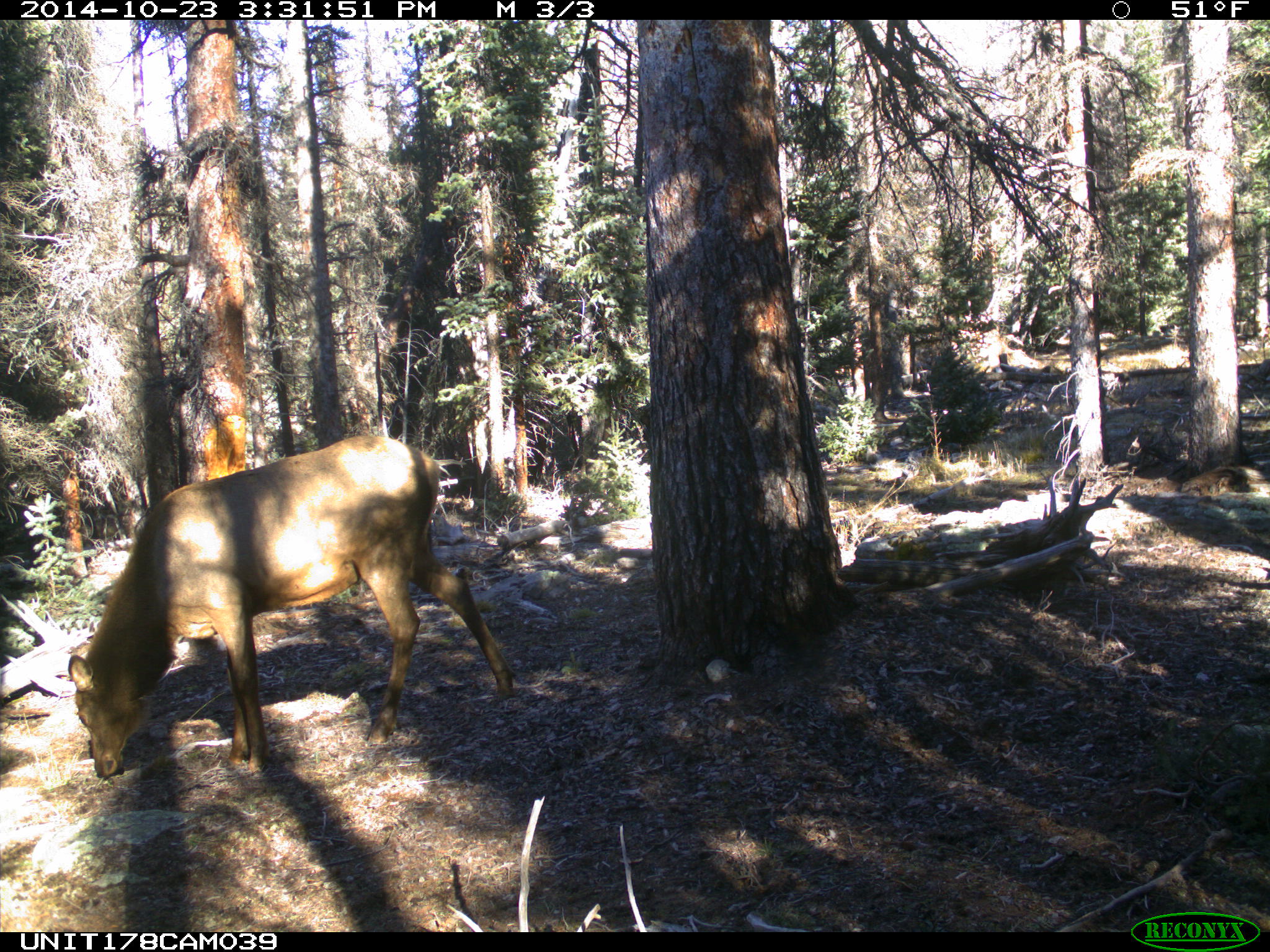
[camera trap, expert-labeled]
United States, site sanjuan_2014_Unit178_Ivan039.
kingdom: Animalia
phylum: Chordata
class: Mammalia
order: Artiodactyla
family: Cervidae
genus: Cervus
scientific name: Cervus elaphus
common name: red deer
Cervus elaphus (red deer).